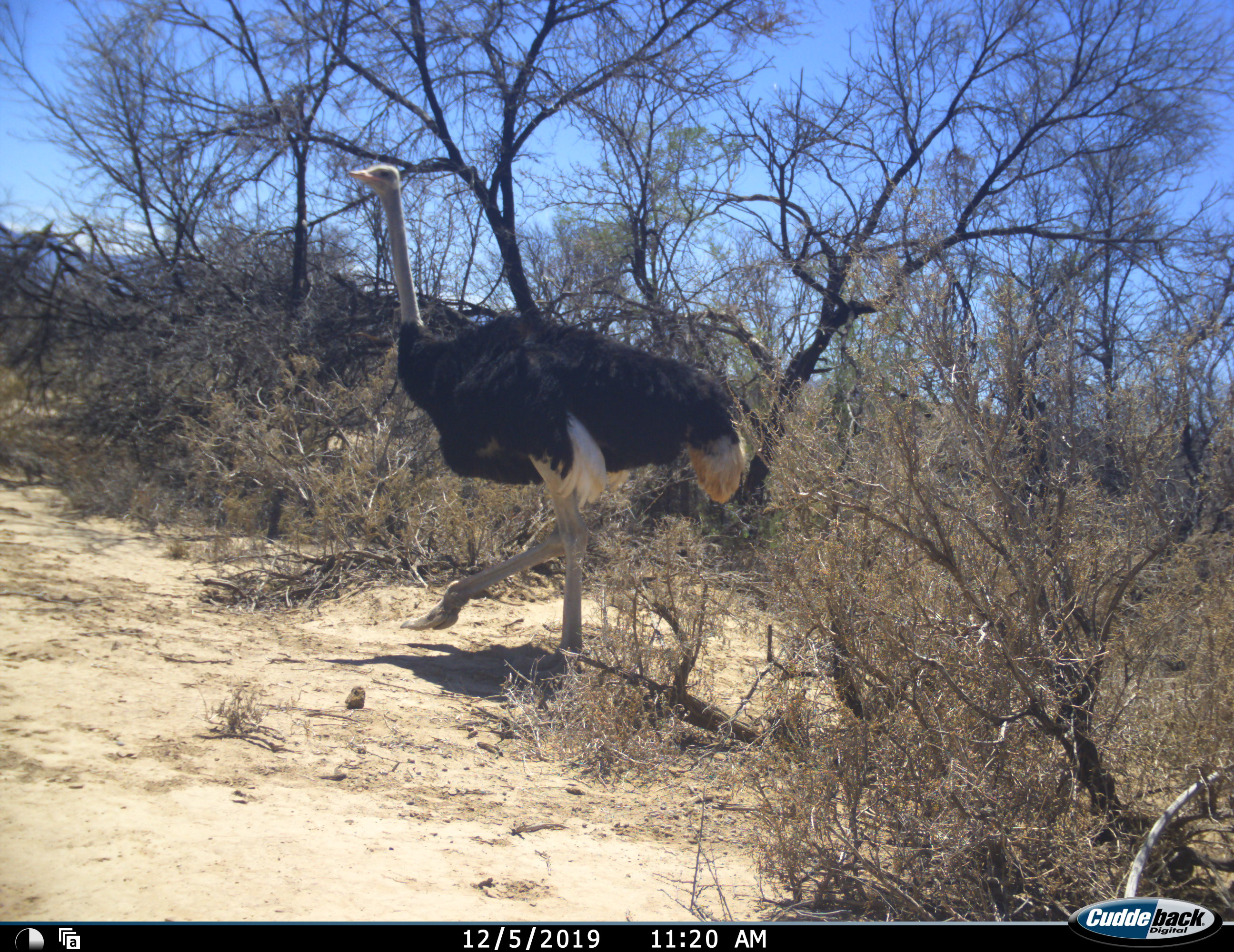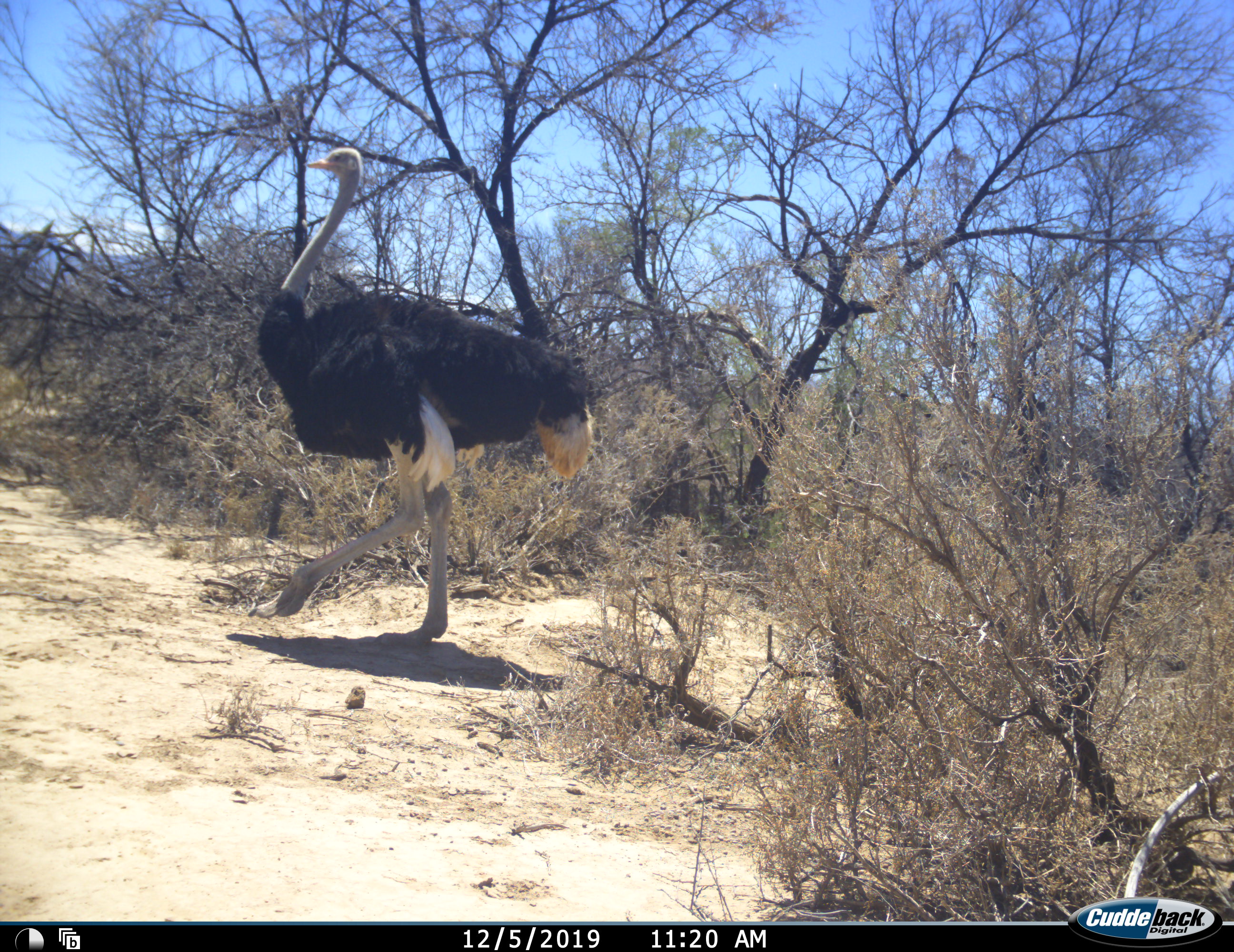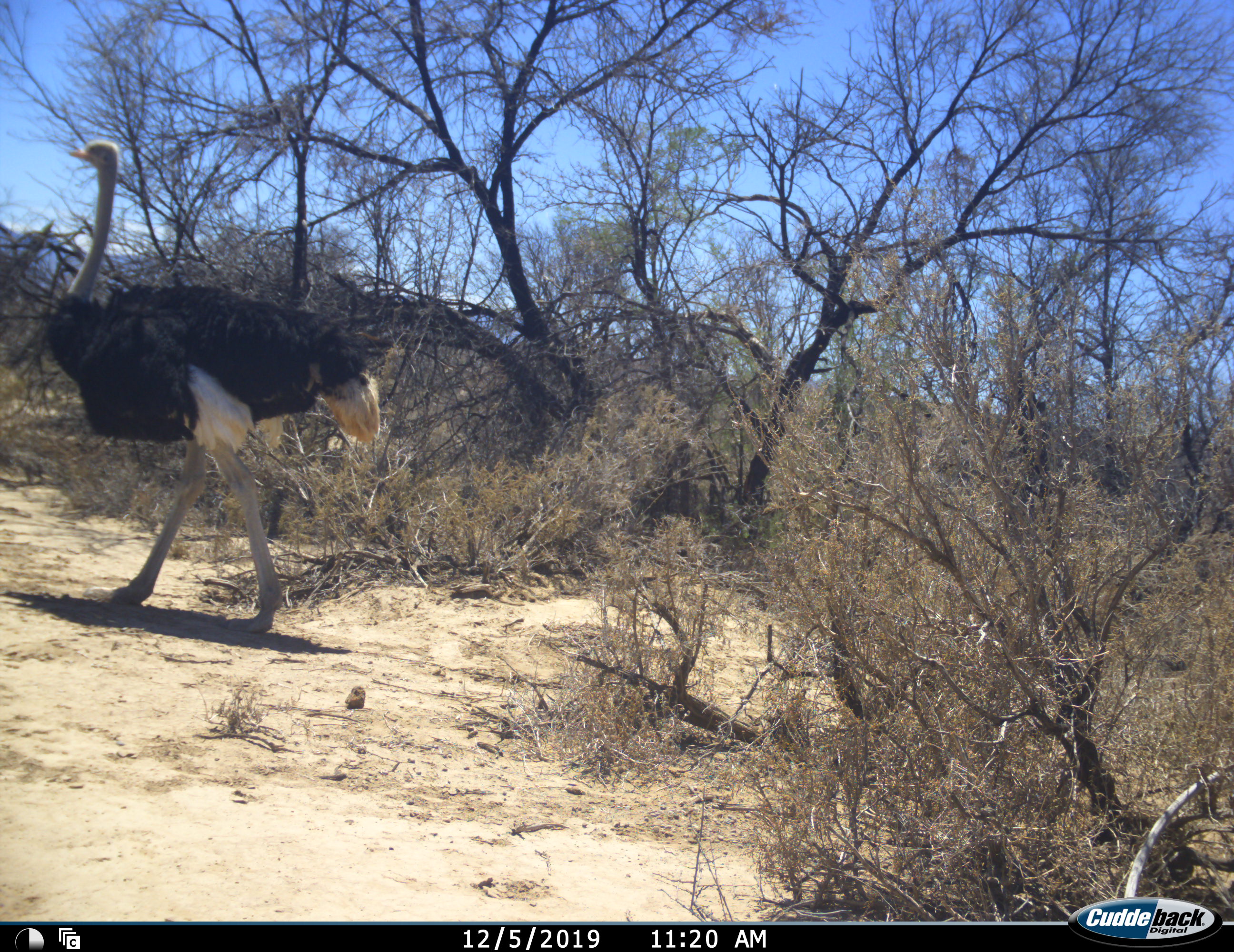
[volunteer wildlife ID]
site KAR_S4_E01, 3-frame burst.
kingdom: Animalia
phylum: Chordata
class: Aves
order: Struthioniformes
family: Struthionidae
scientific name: Struthionidae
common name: ostrich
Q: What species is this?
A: Ostrich (Struthionidae).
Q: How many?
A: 1.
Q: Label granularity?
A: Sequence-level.